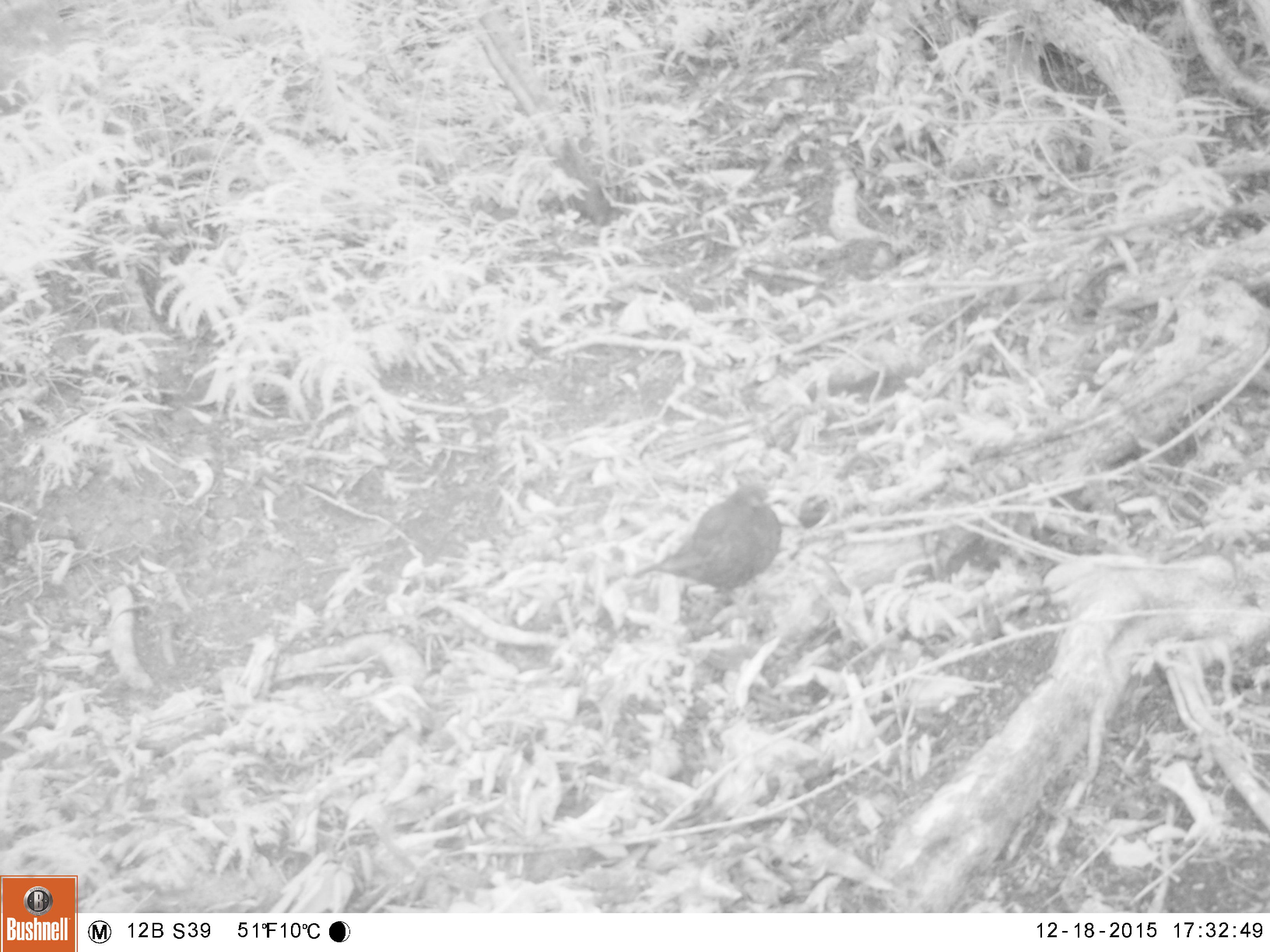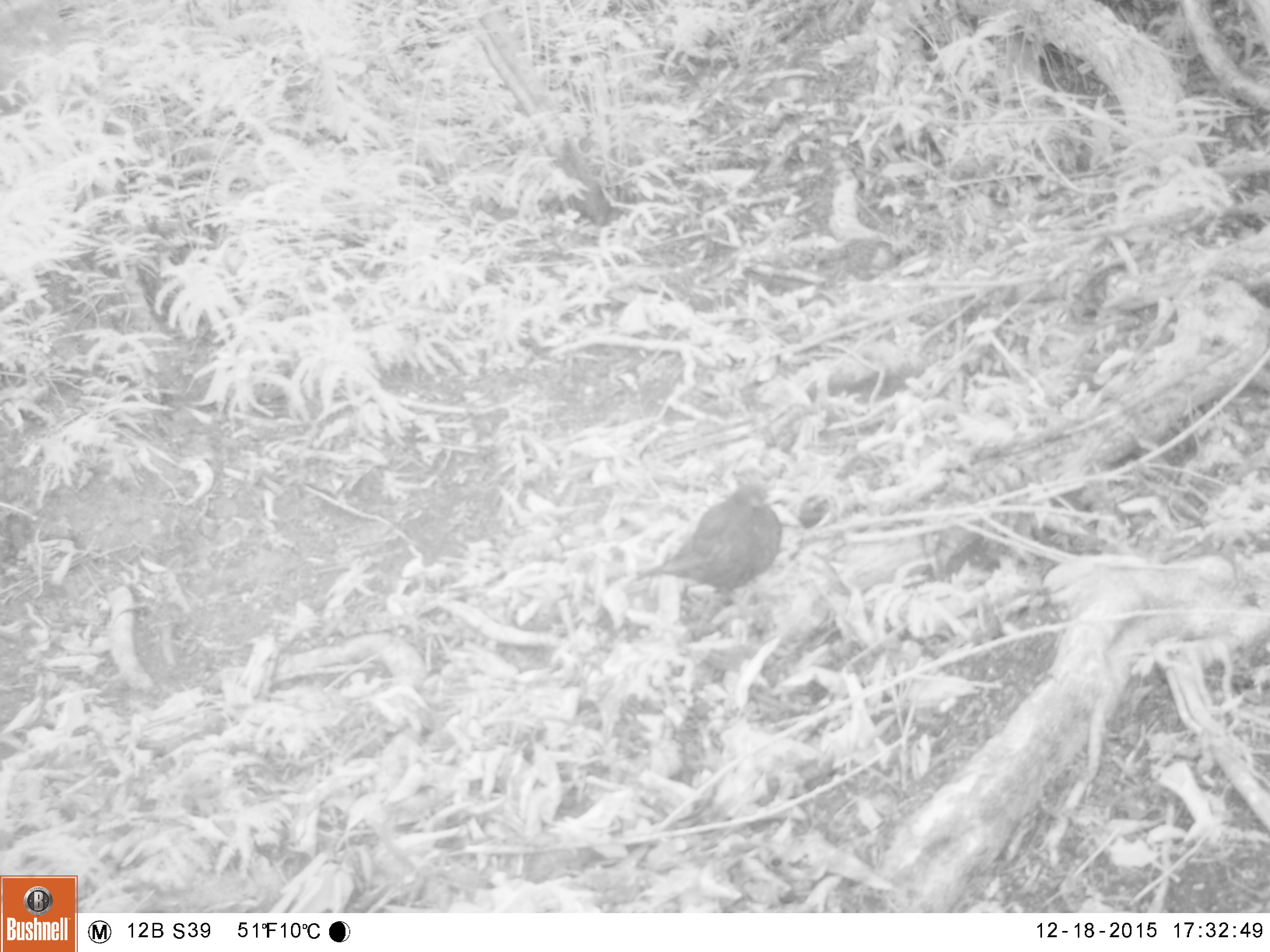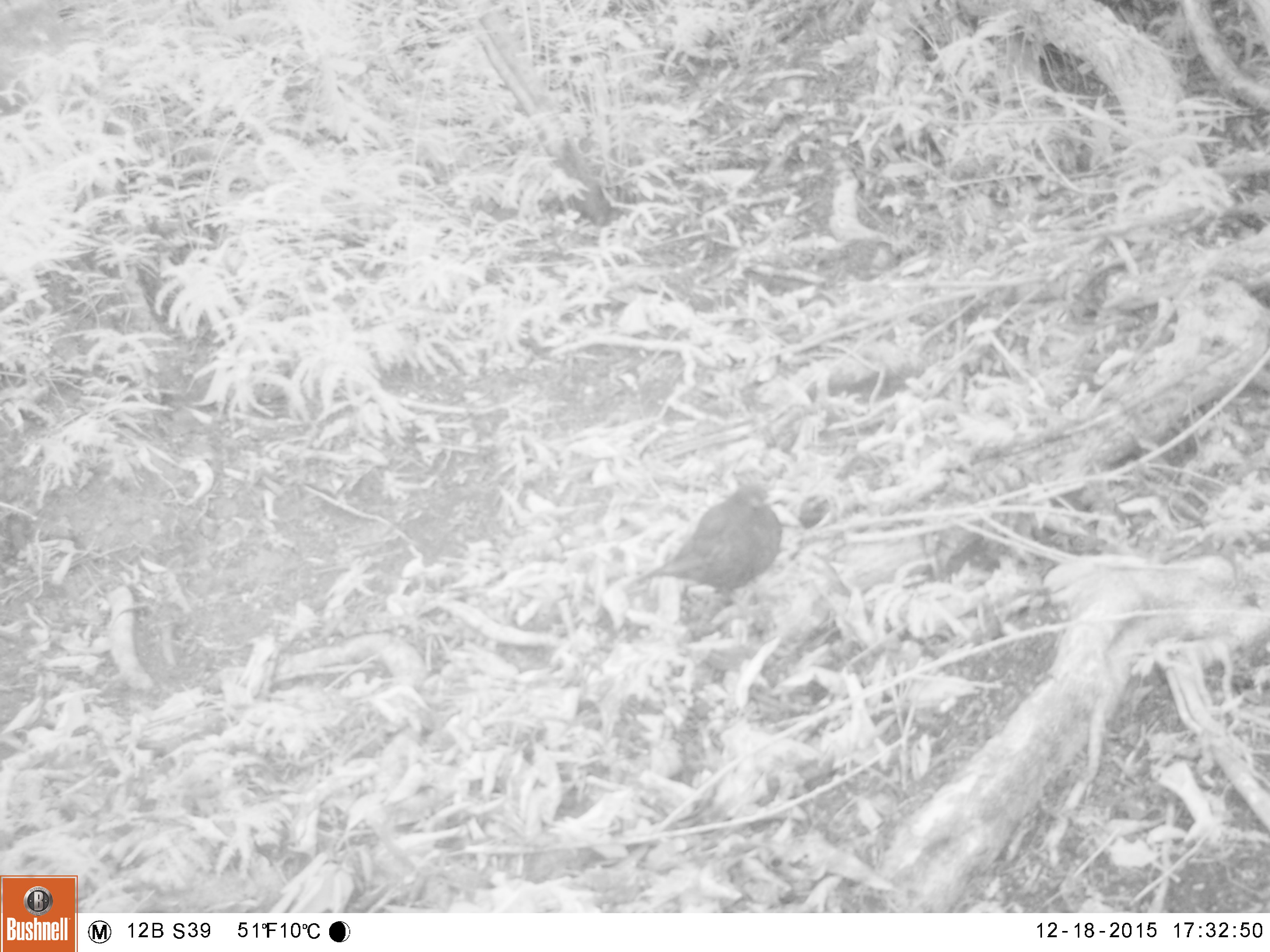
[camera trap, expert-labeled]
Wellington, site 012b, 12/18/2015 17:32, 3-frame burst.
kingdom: Animalia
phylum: Chordata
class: Aves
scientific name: Aves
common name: bird